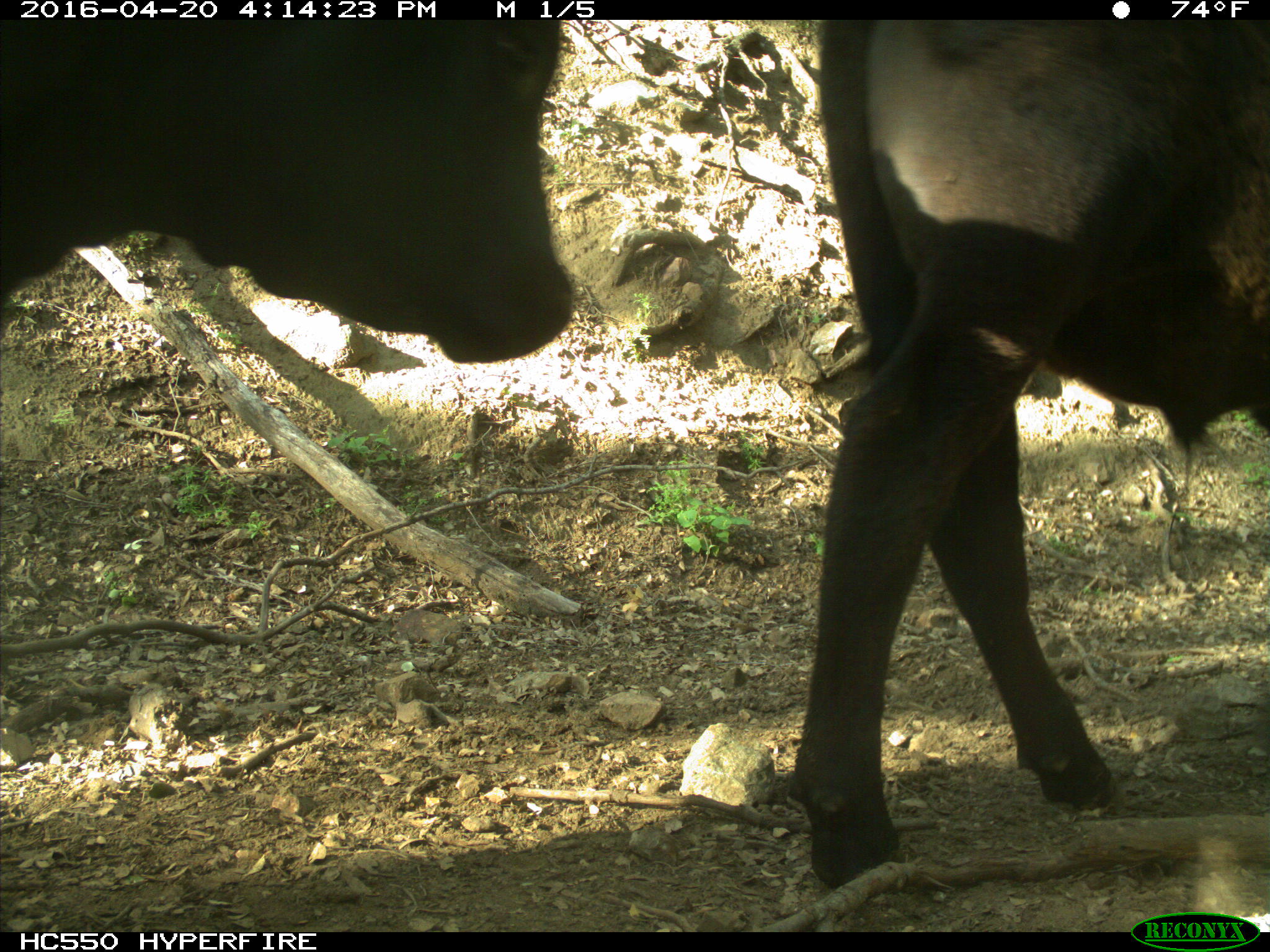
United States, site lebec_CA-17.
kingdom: Animalia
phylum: Chordata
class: Mammalia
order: Artiodactyla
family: Bovidae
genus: Bos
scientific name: Bos taurus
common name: domestic cow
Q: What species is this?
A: Bos taurus (domestic cow).